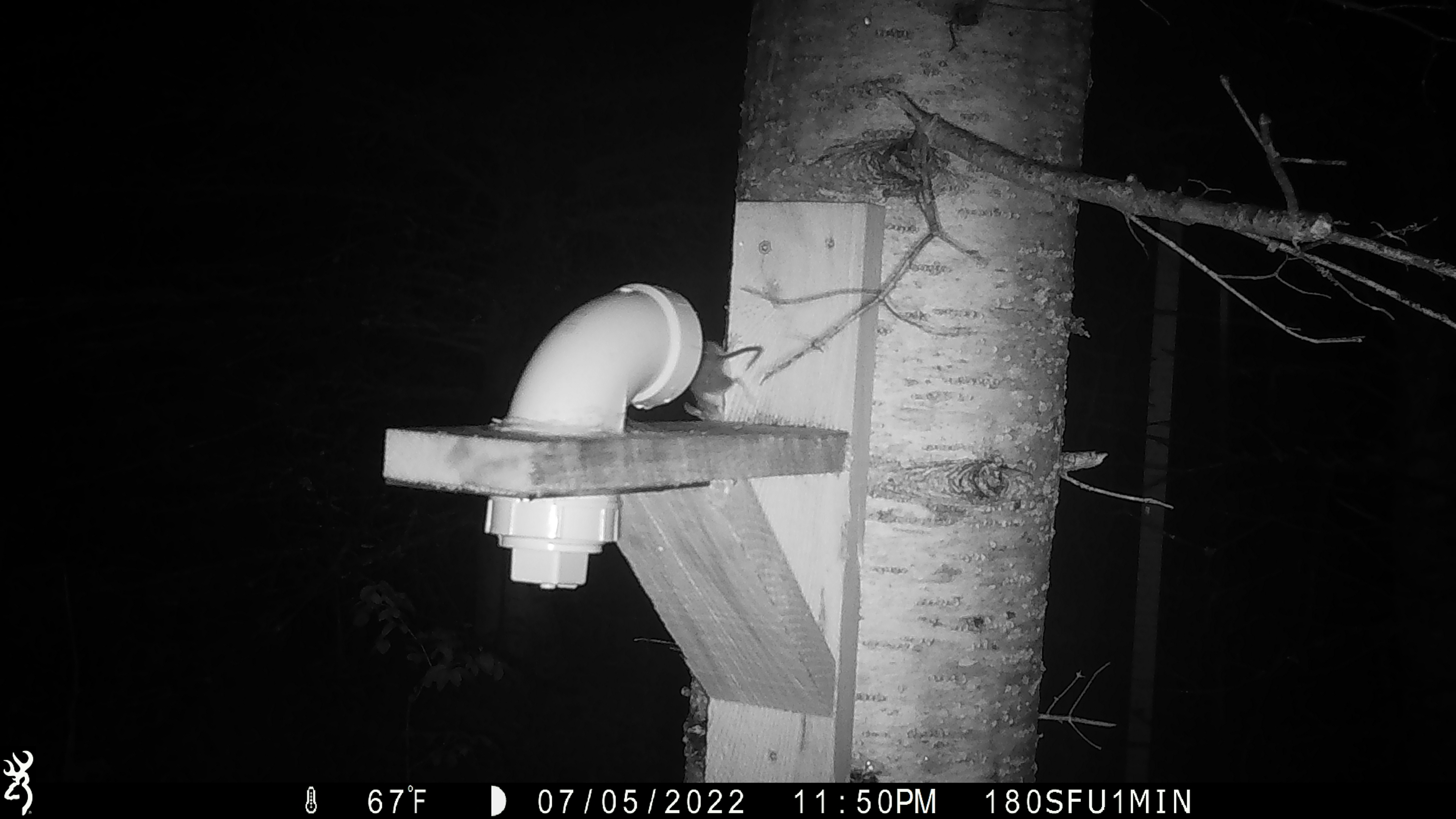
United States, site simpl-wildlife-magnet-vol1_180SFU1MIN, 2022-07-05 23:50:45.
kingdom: Animalia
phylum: Chordata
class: Mammalia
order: Rodentia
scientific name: Rodentia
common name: mouse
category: mouse sp.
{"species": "mouse sp. (mouse) (Rodentia)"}